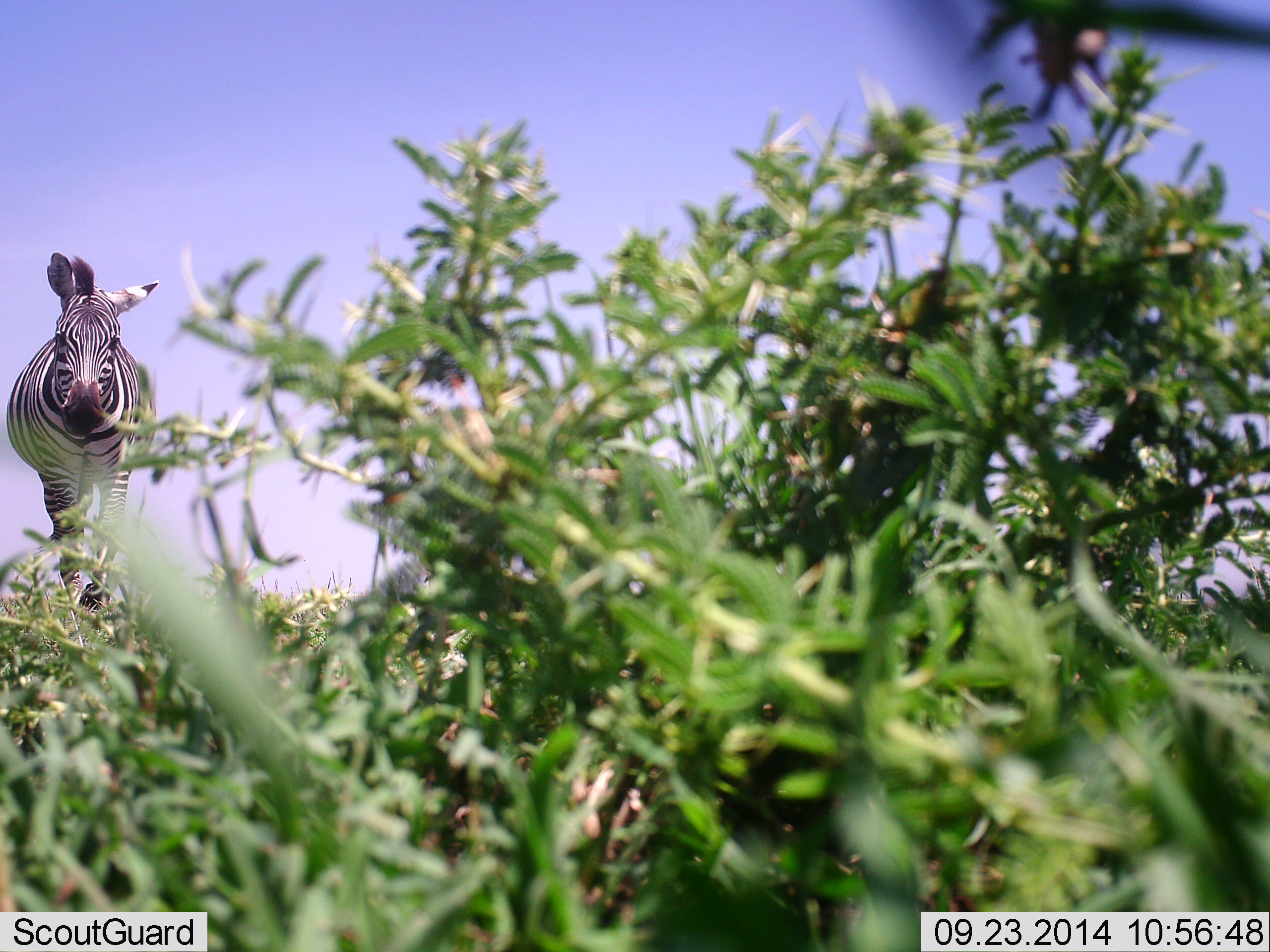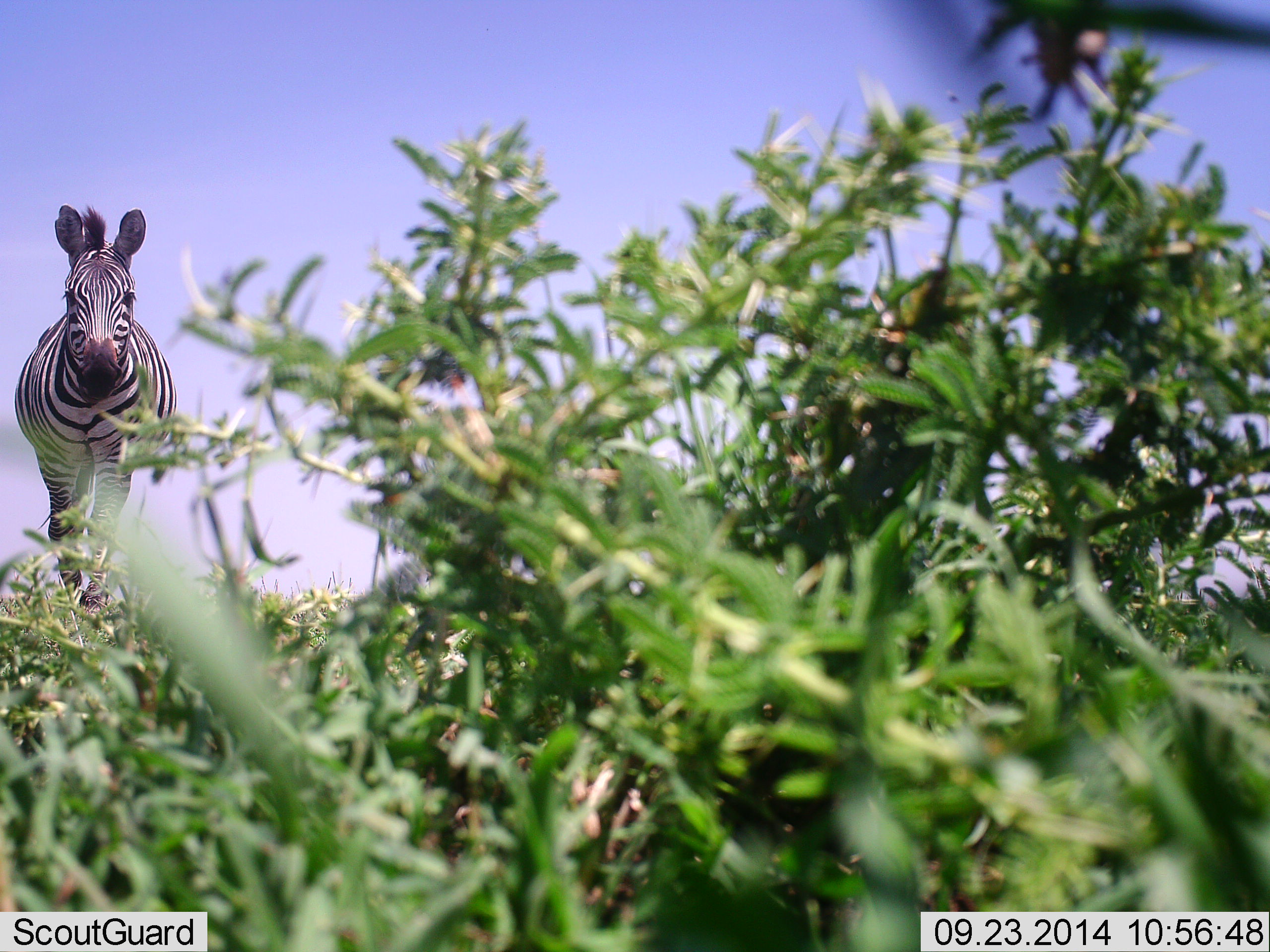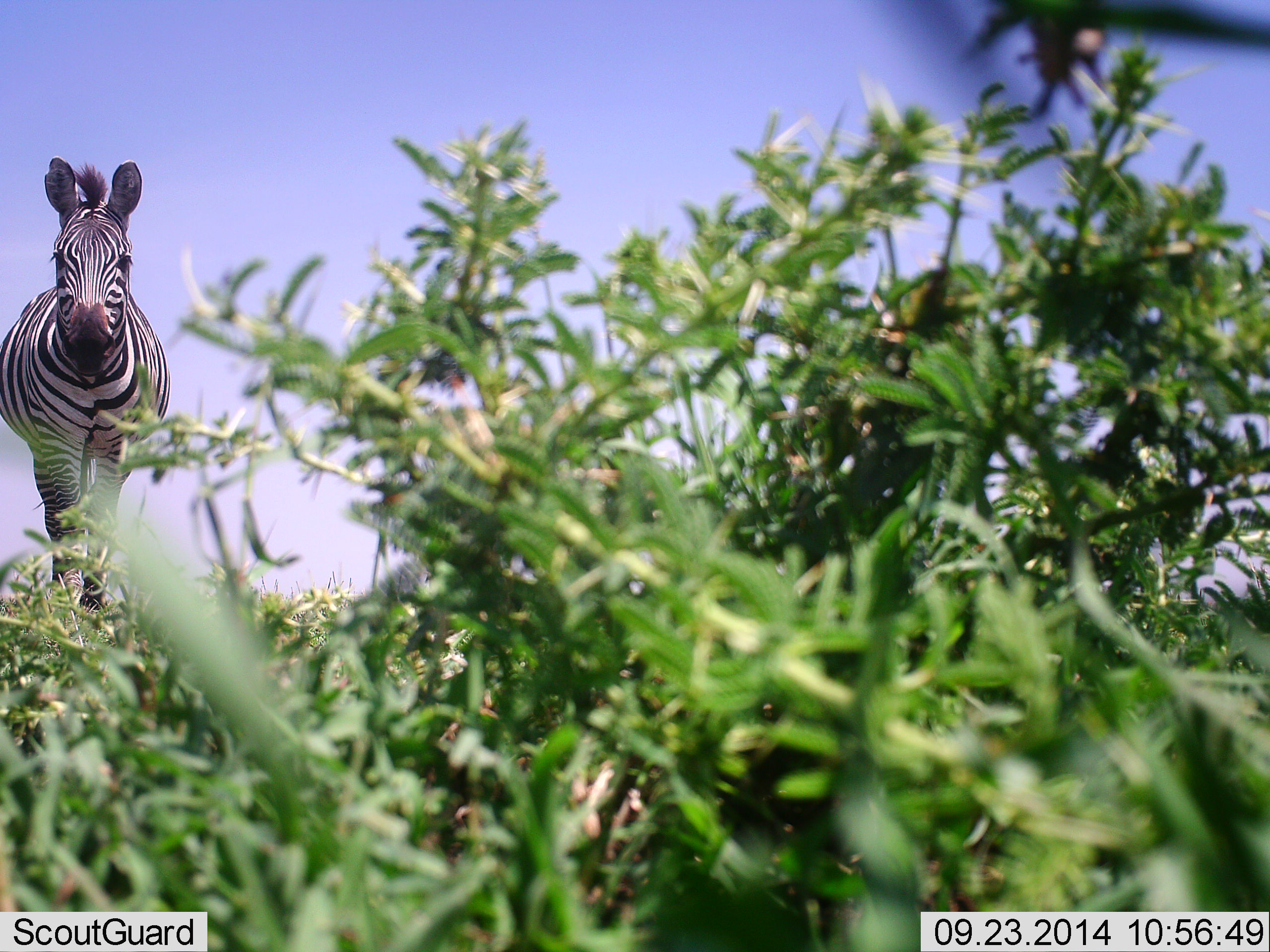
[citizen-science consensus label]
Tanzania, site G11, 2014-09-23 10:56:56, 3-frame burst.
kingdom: Animalia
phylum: Chordata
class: Mammalia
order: Perissodactyla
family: Equidae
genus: Equus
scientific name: Equus quagga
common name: plains zebra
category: zebra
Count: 1.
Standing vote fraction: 0%.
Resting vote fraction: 0%.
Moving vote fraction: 100%.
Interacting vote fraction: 0%.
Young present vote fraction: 0%.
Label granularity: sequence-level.